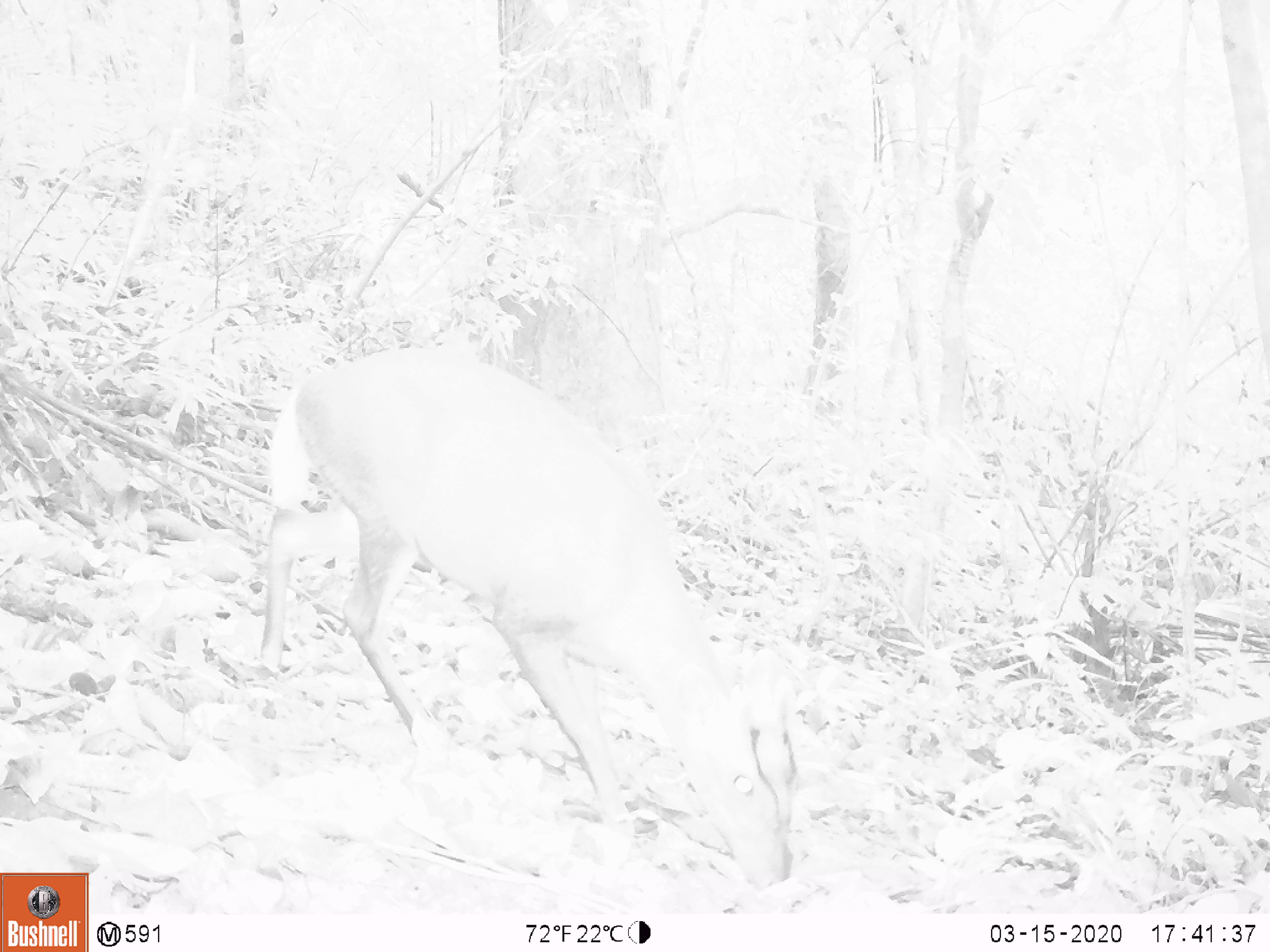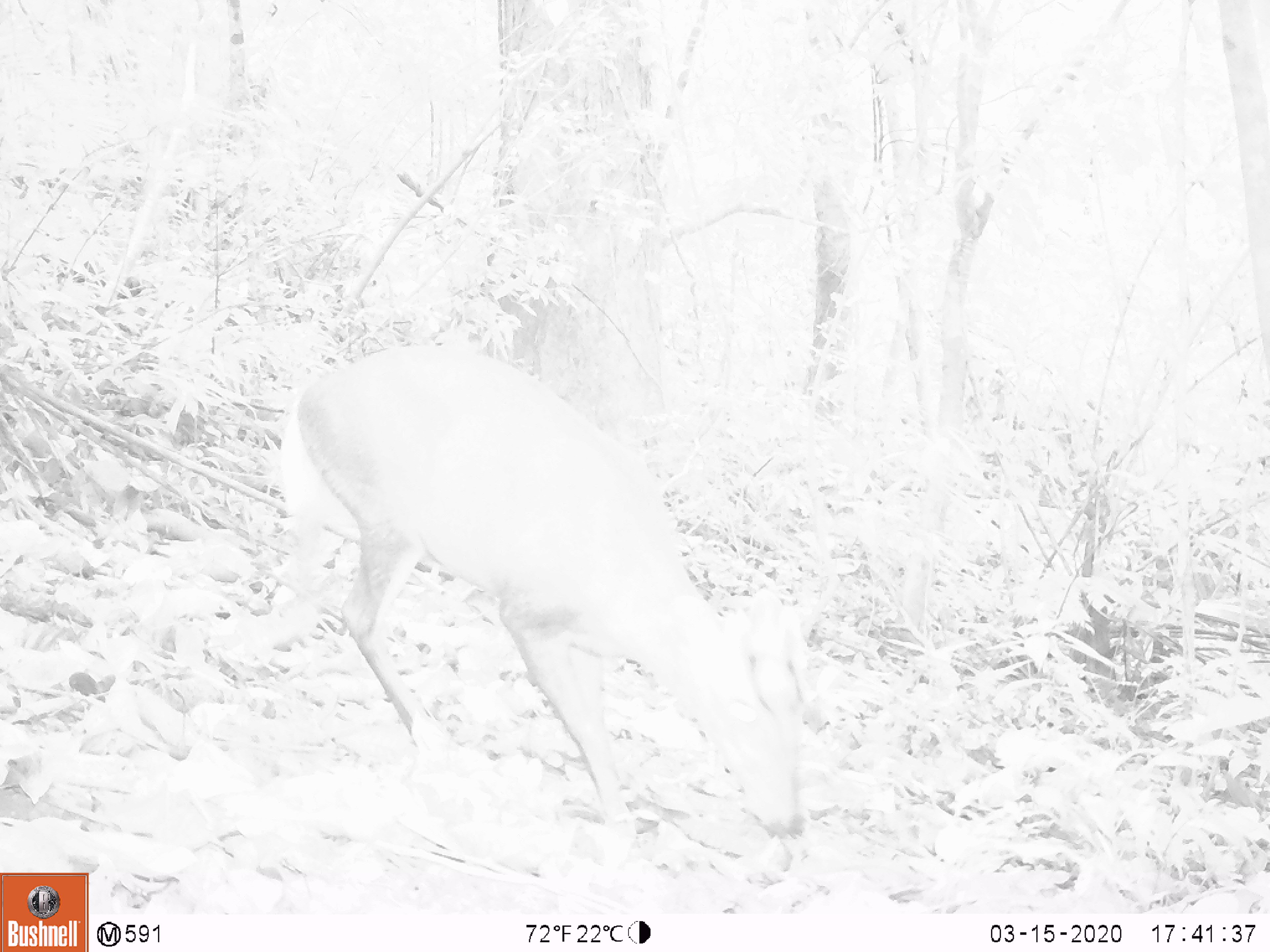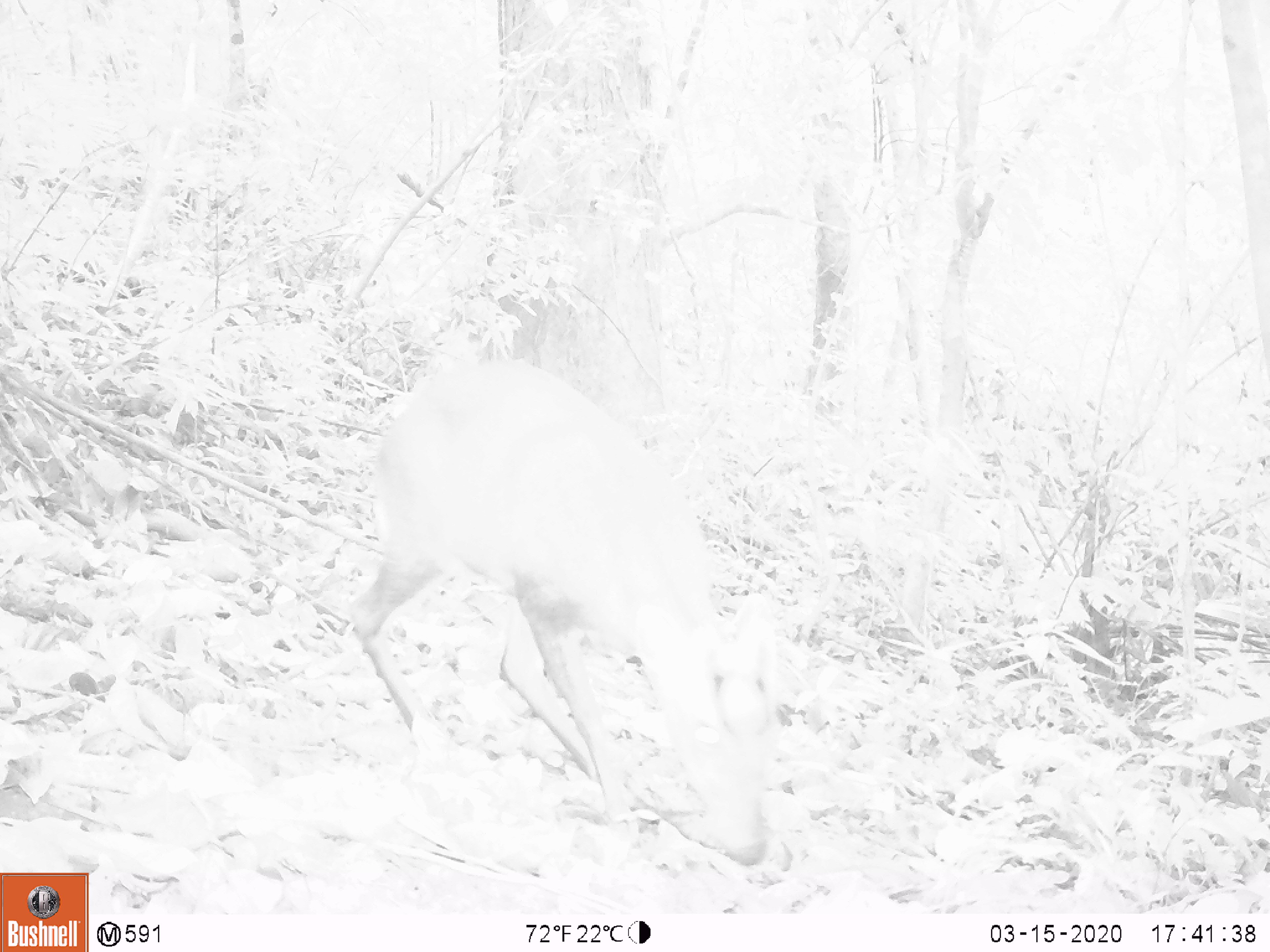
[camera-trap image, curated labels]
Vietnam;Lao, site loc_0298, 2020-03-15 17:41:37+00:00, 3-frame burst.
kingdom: Animalia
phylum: Chordata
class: Mammalia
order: Artiodactyla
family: Cervidae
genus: Muntiacus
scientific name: Muntiacus rooseveltorum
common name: roosevelt's muntjac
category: roosevelts muntjac group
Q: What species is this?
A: Roosevelts muntjac group (roosevelt's muntjac) (Muntiacus rooseveltorum).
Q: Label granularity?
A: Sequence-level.